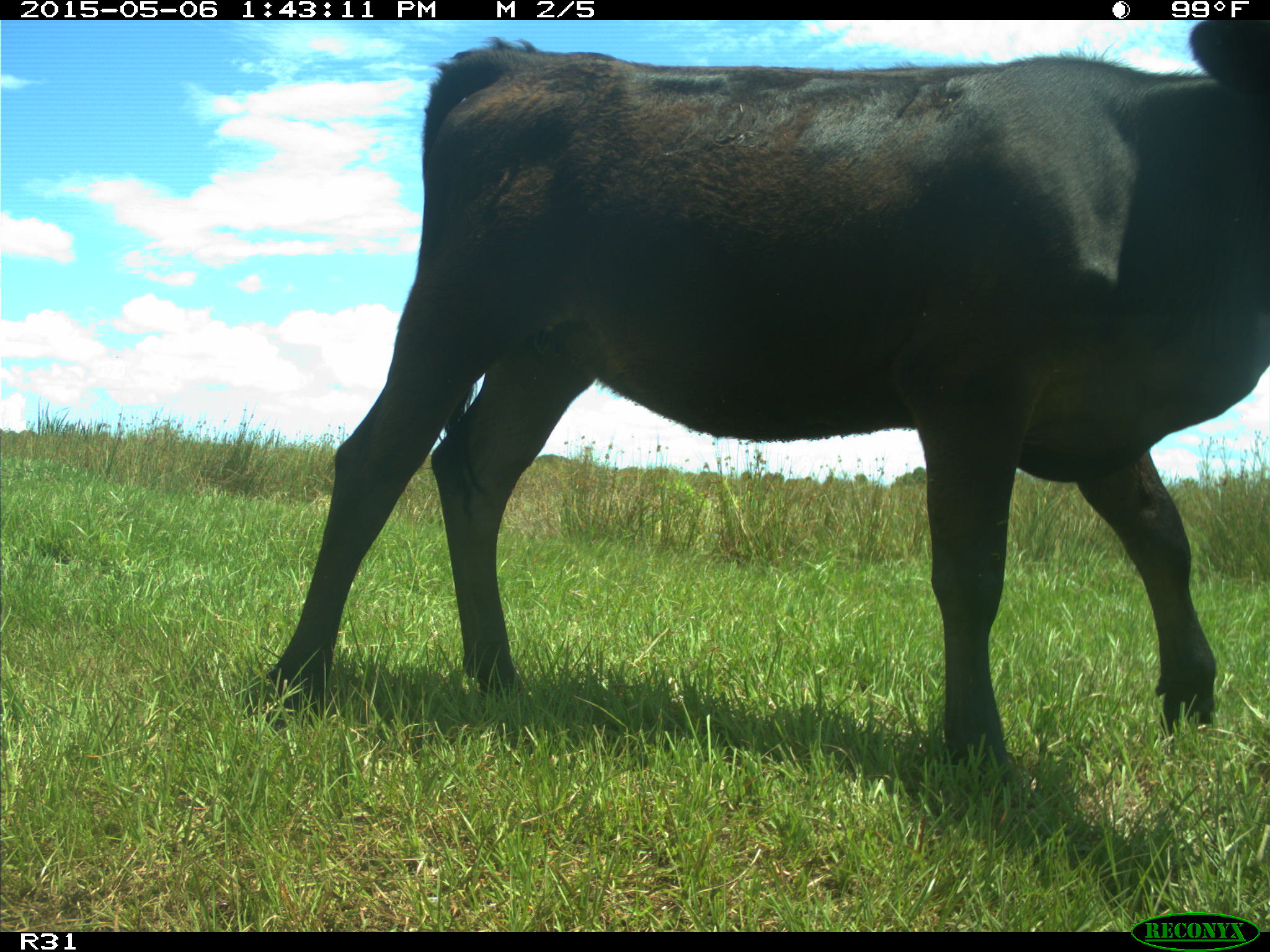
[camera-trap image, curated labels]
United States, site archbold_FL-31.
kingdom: Animalia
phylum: Chordata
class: Mammalia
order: Artiodactyla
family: Bovidae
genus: Bos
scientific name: Bos taurus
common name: domestic cow